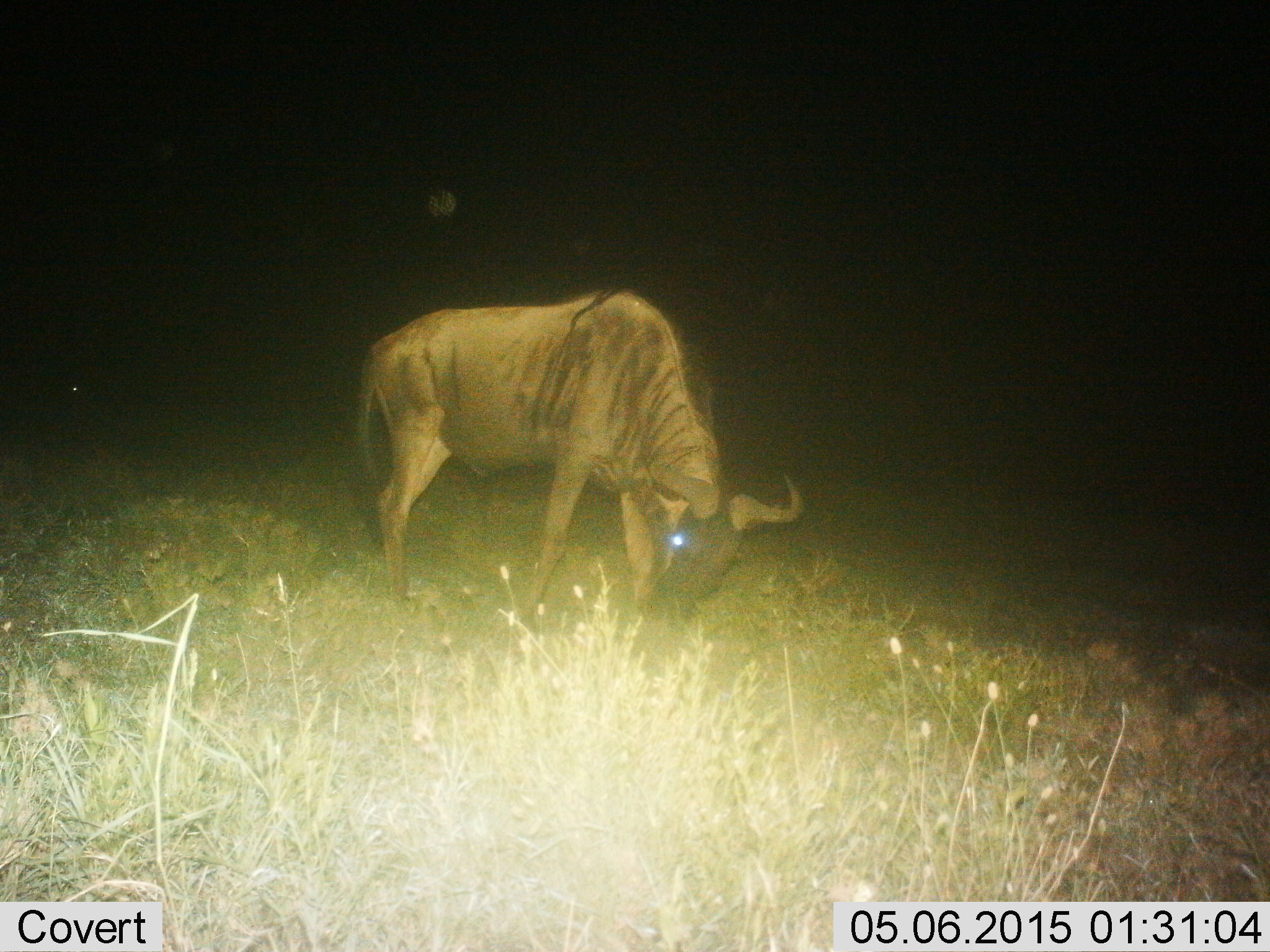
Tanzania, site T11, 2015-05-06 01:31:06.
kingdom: Animalia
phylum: Chordata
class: Mammalia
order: Artiodactyla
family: Bovidae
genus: Connochaetes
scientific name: Connochaetes taurinus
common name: blue wildebeest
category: wildebeest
Wildebeest (blue wildebeest) (Connochaetes taurinus), count 1. Behavior (volunteer vote fractions): standing 30%, resting 0%, moving 0%, interacting 0%. Young present (vote fraction): 0%. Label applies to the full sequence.